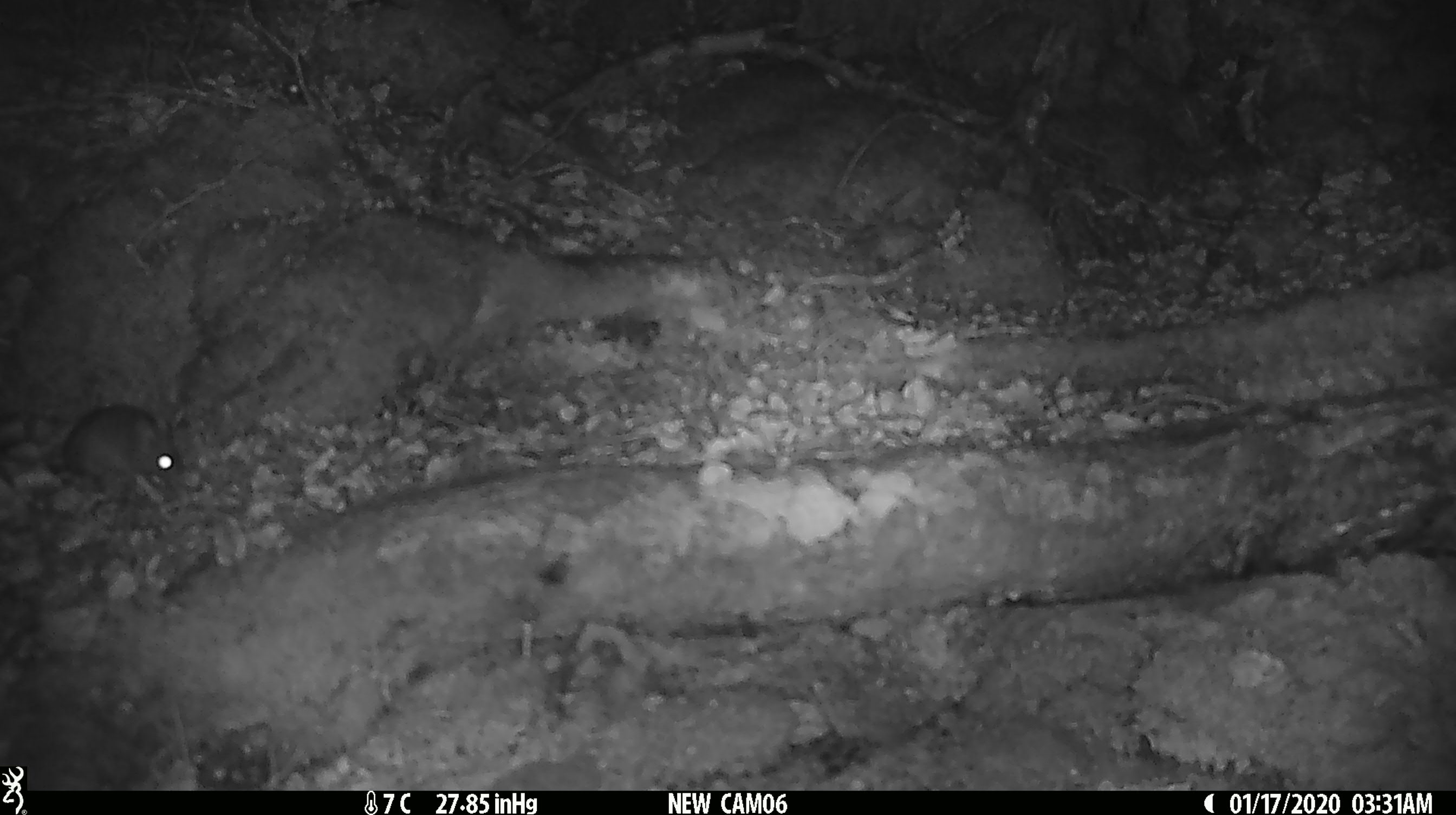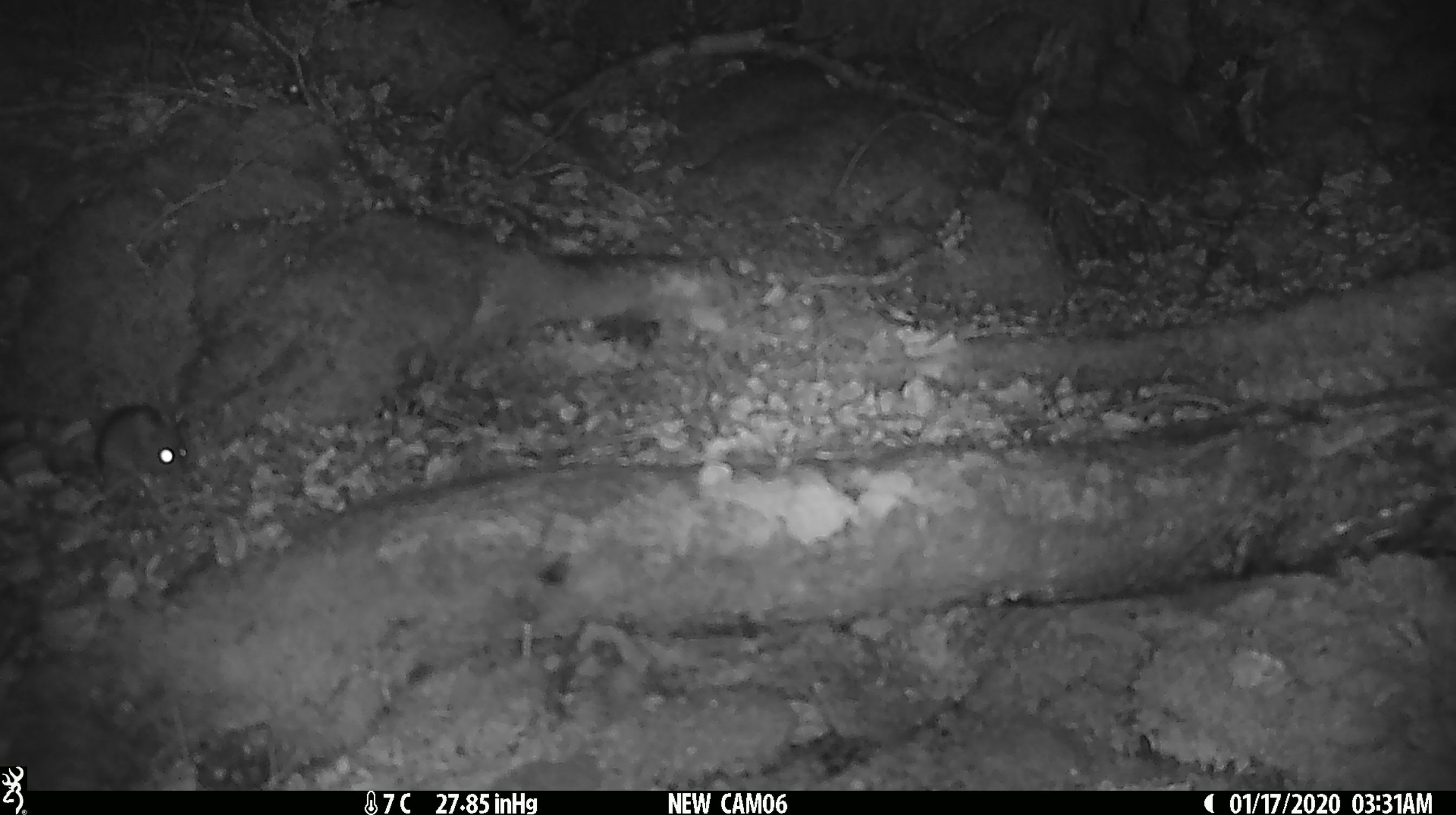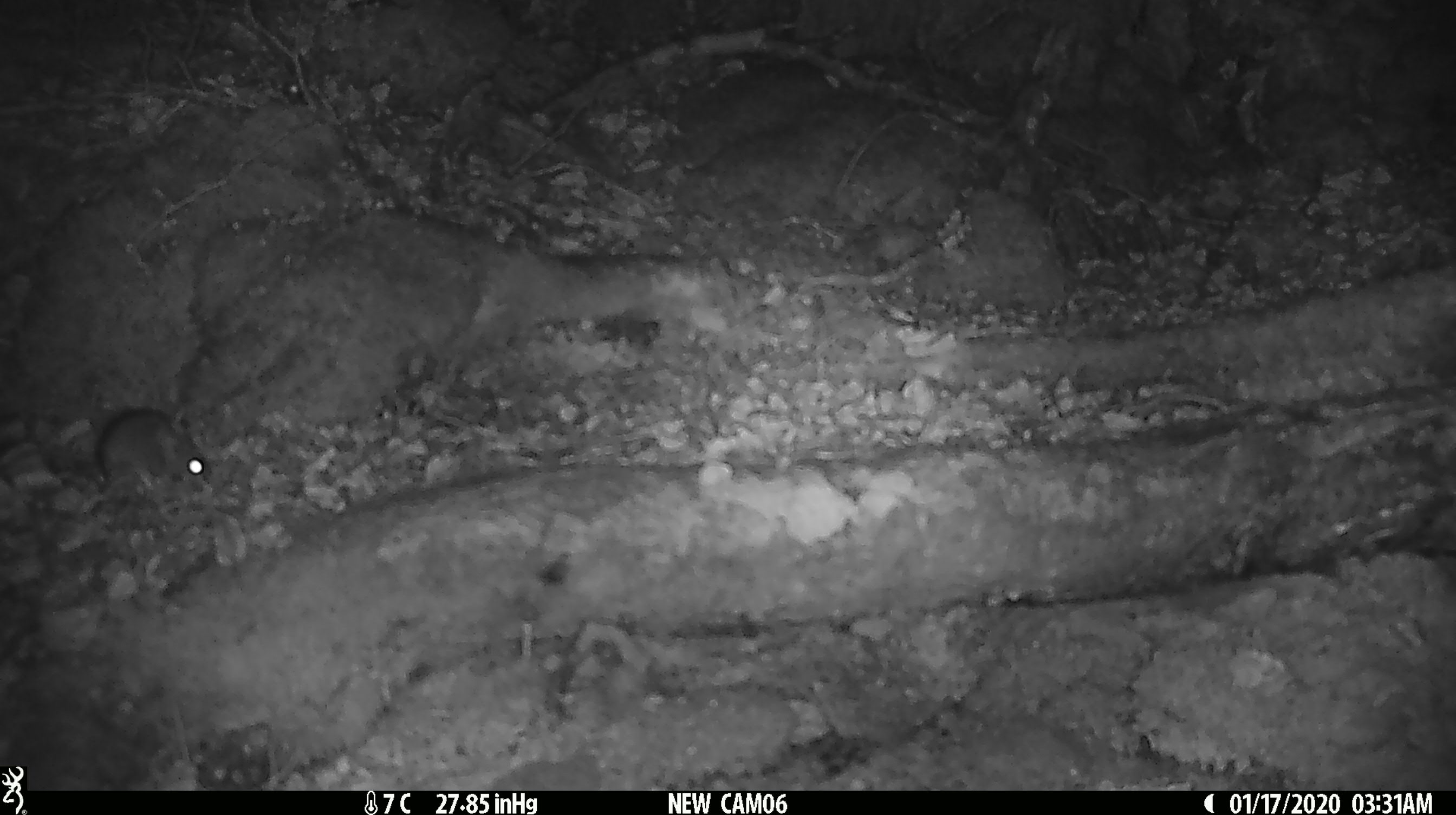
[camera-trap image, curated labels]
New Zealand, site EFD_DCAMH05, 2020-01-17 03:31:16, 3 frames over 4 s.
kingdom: Animalia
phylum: Chordata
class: Mammalia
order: Rodentia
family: Muridae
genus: Mus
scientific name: Mus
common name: mouse